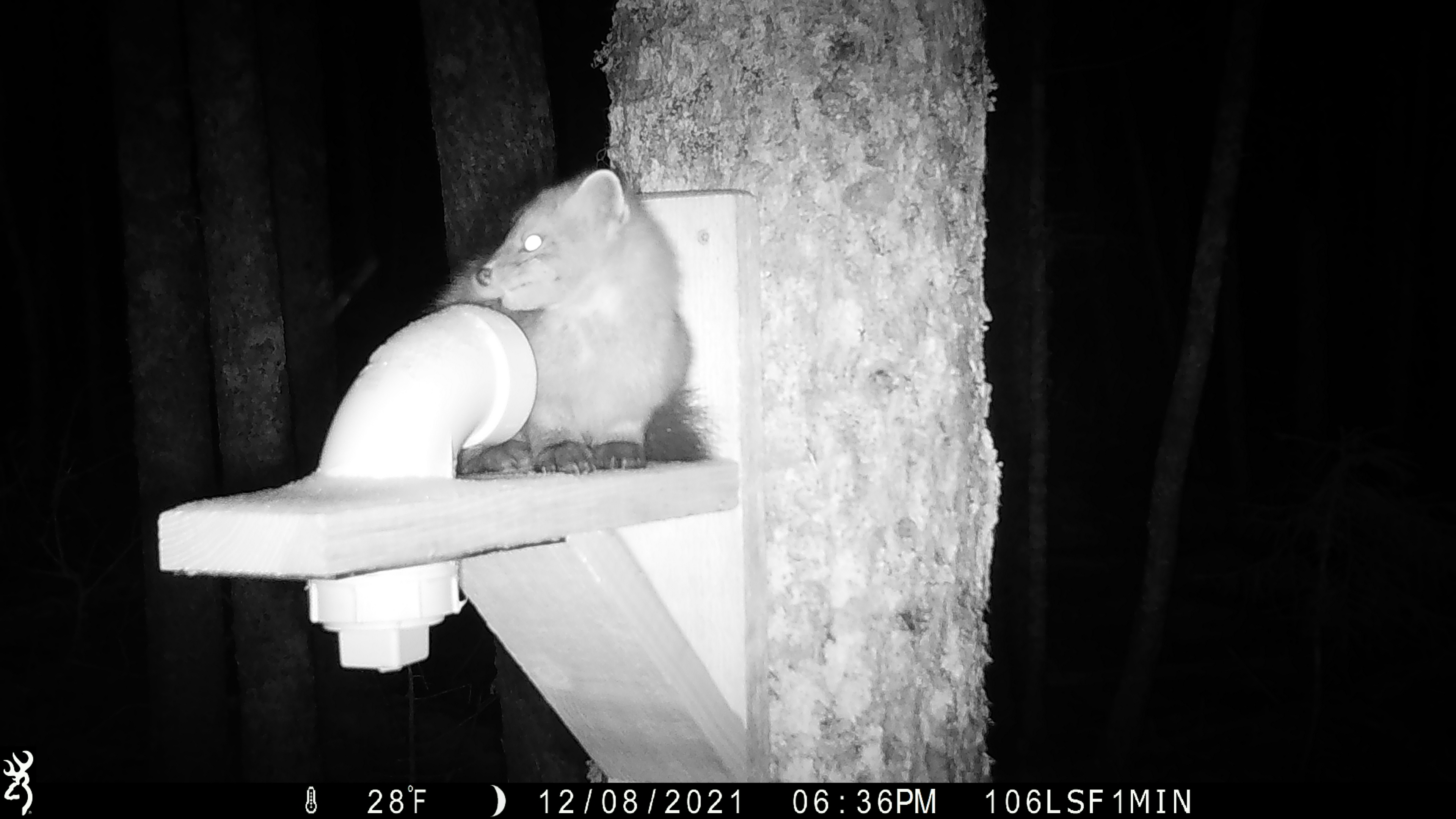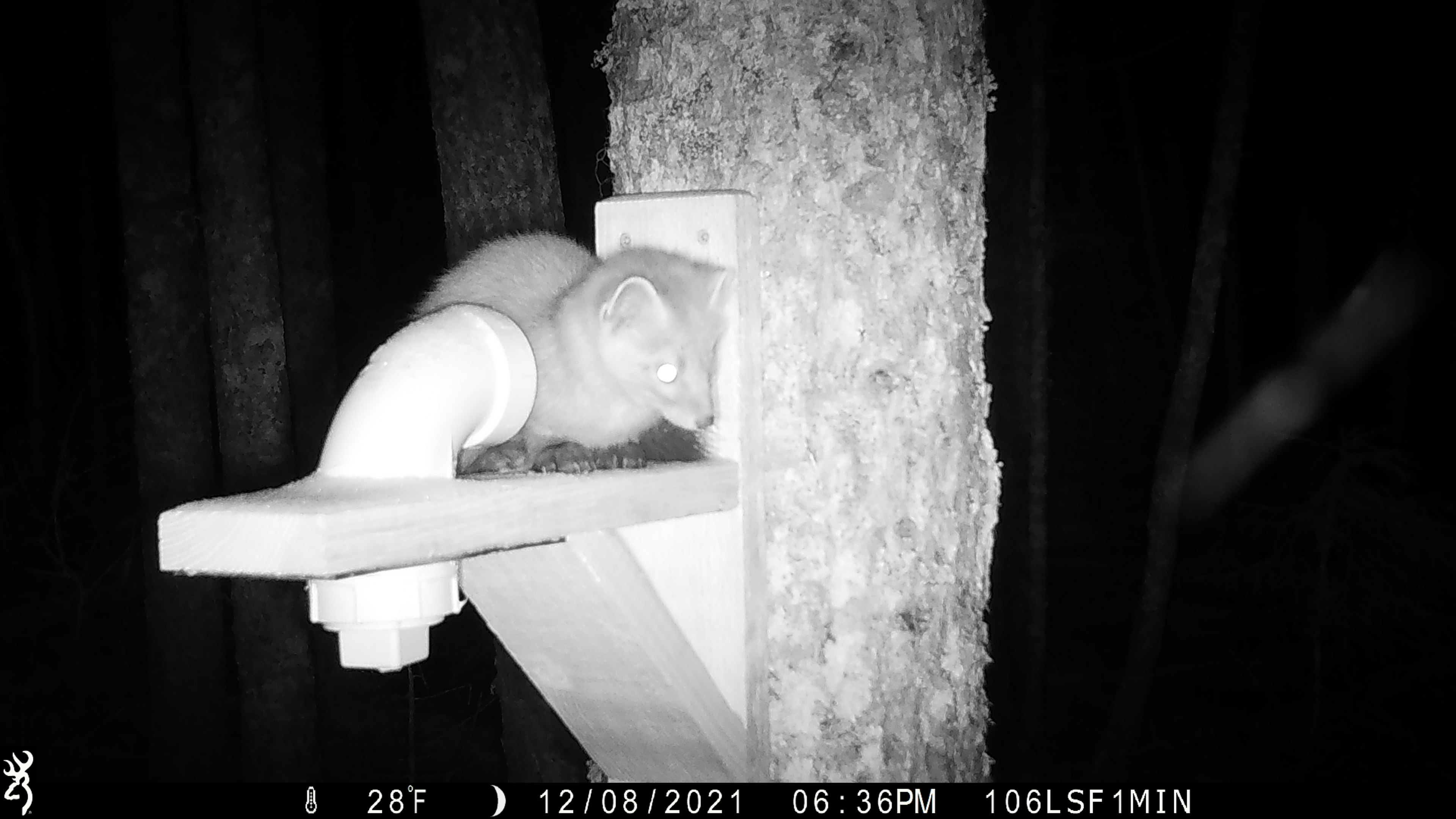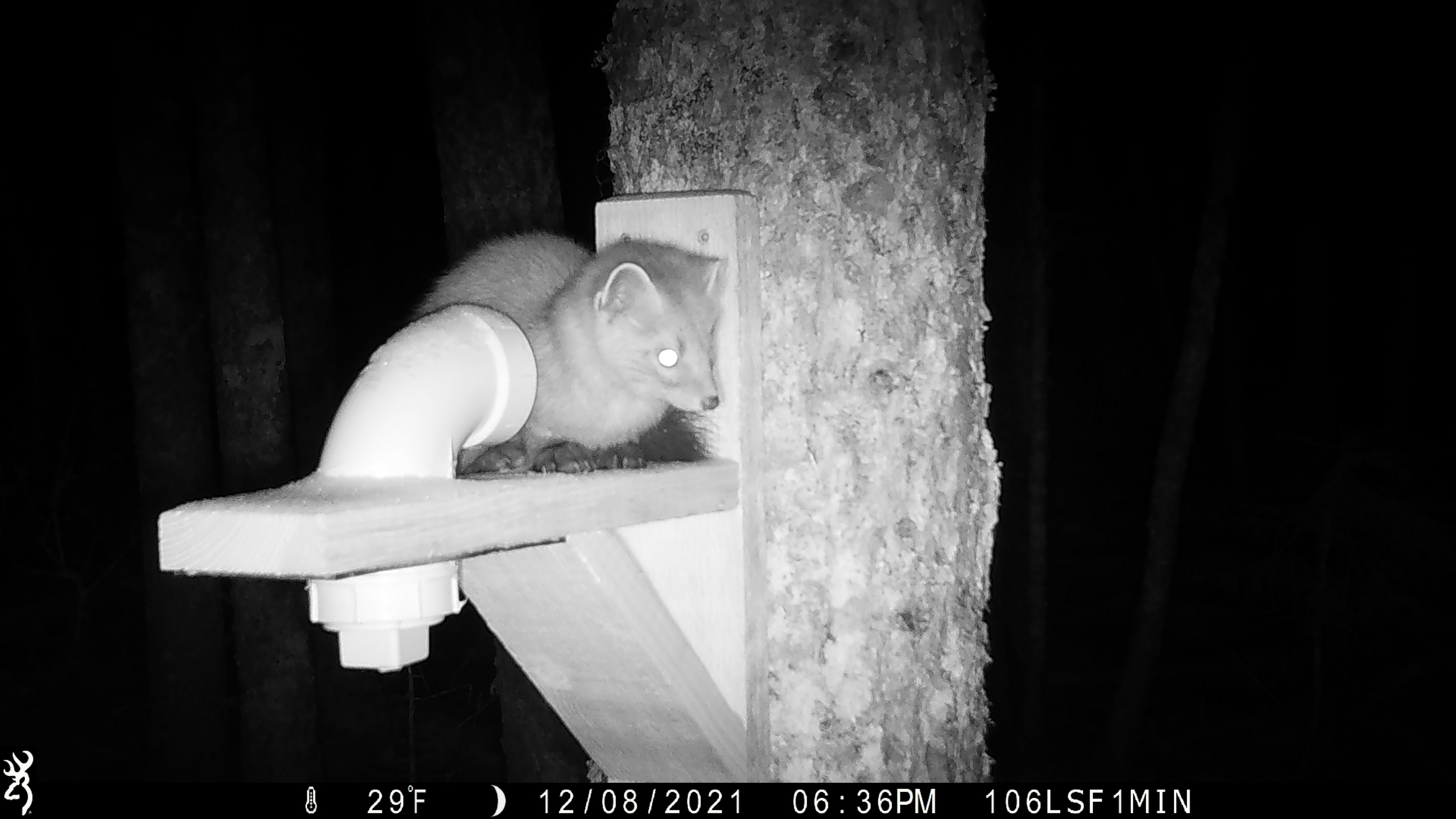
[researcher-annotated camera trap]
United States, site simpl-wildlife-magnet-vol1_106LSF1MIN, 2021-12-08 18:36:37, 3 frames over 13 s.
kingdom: Animalia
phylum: Chordata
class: Mammalia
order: Carnivora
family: Mustelidae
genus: Martes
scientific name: Martes americana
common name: american marten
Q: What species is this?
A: American marten (Martes americana).